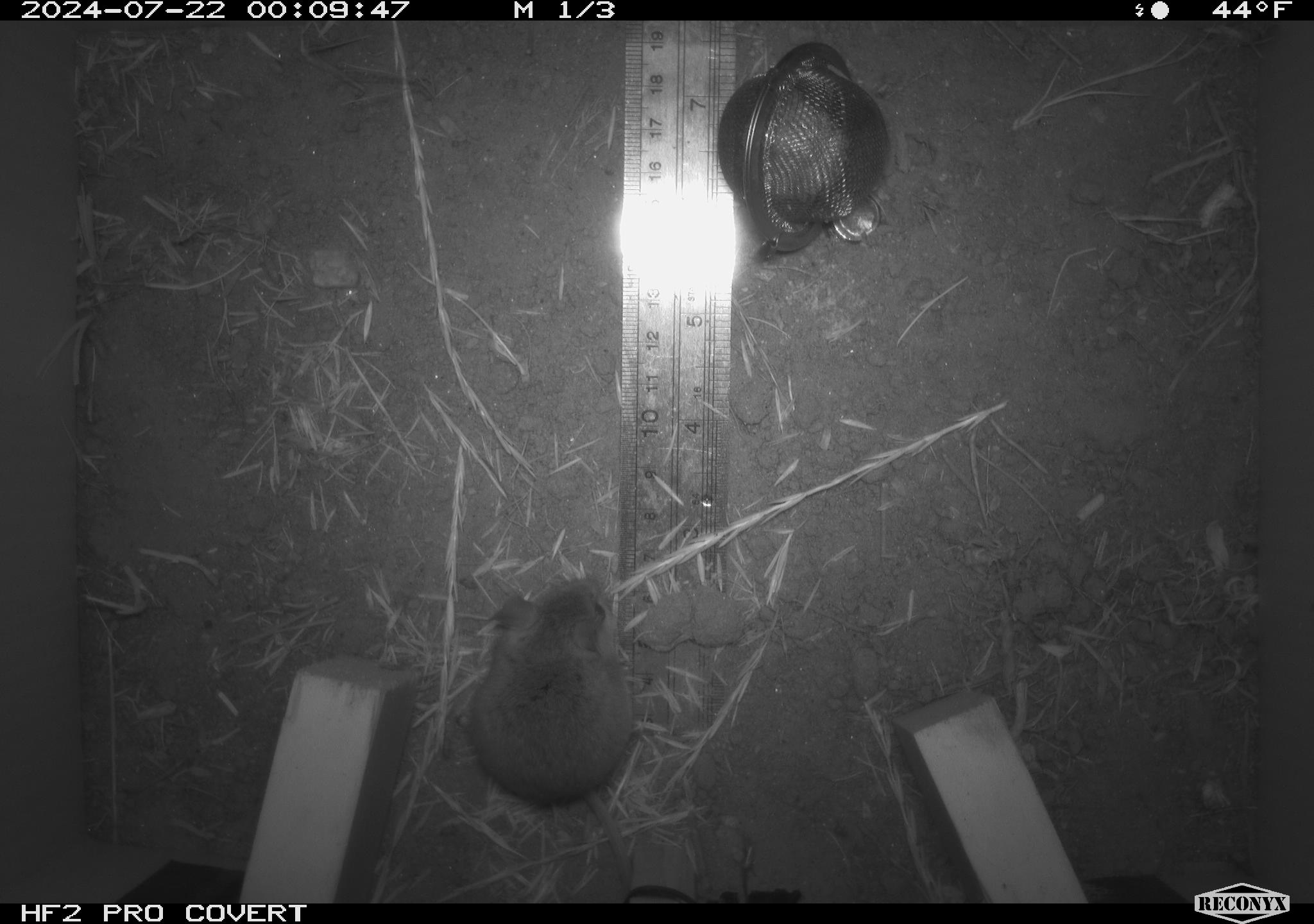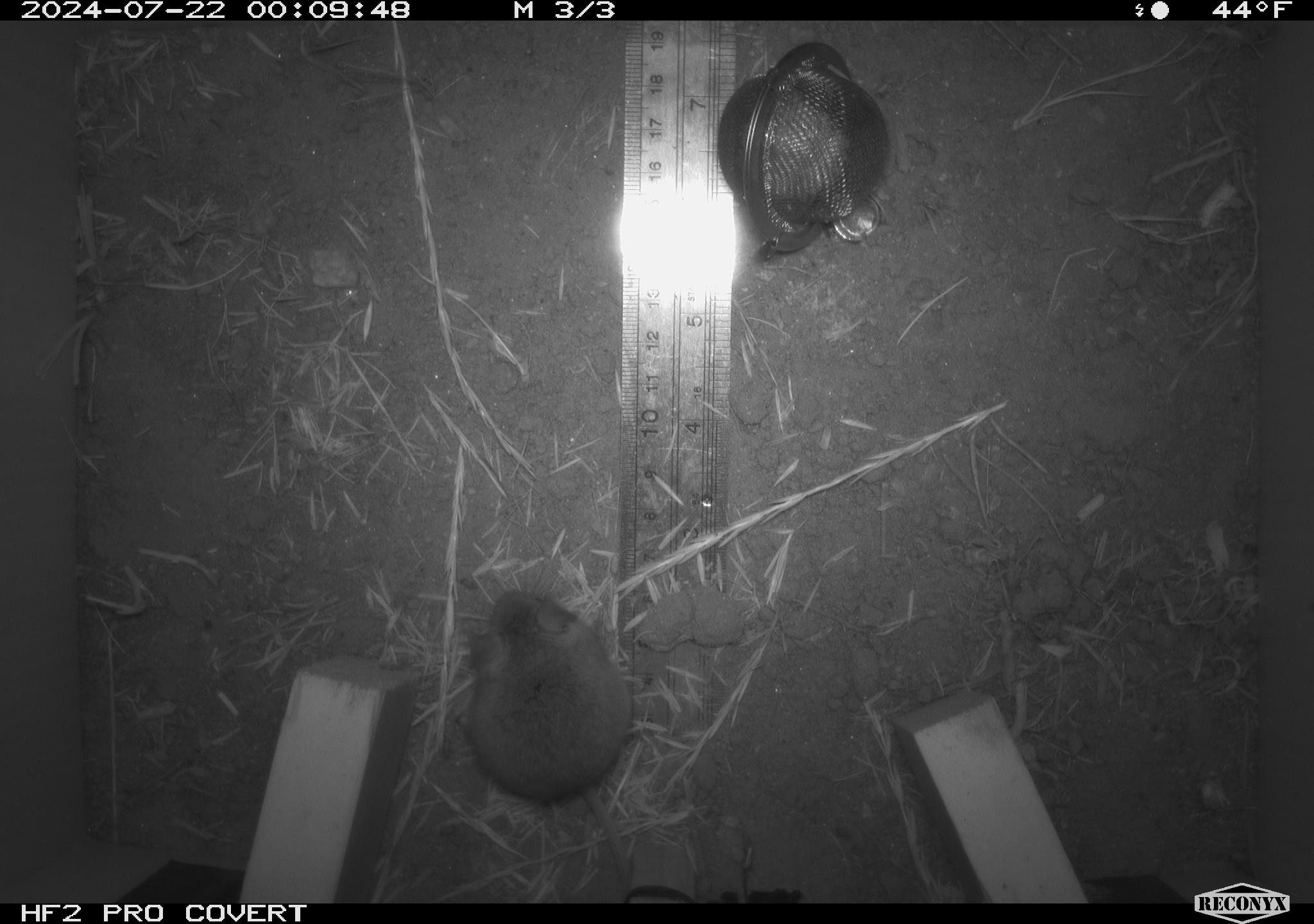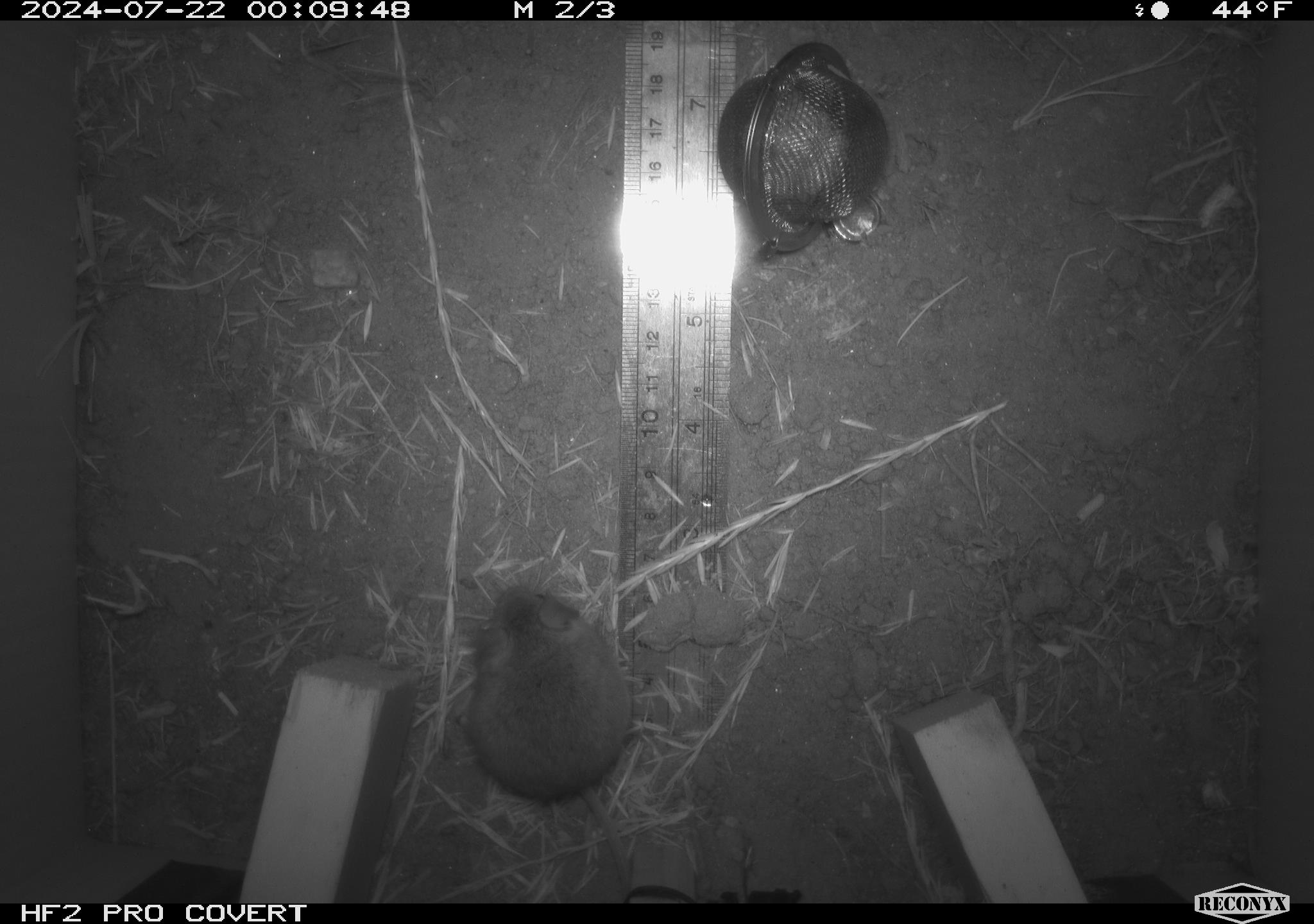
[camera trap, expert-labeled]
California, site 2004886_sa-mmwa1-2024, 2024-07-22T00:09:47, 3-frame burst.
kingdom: Animalia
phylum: Chordata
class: Mammalia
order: Rodentia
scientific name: Rodentia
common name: mouse species